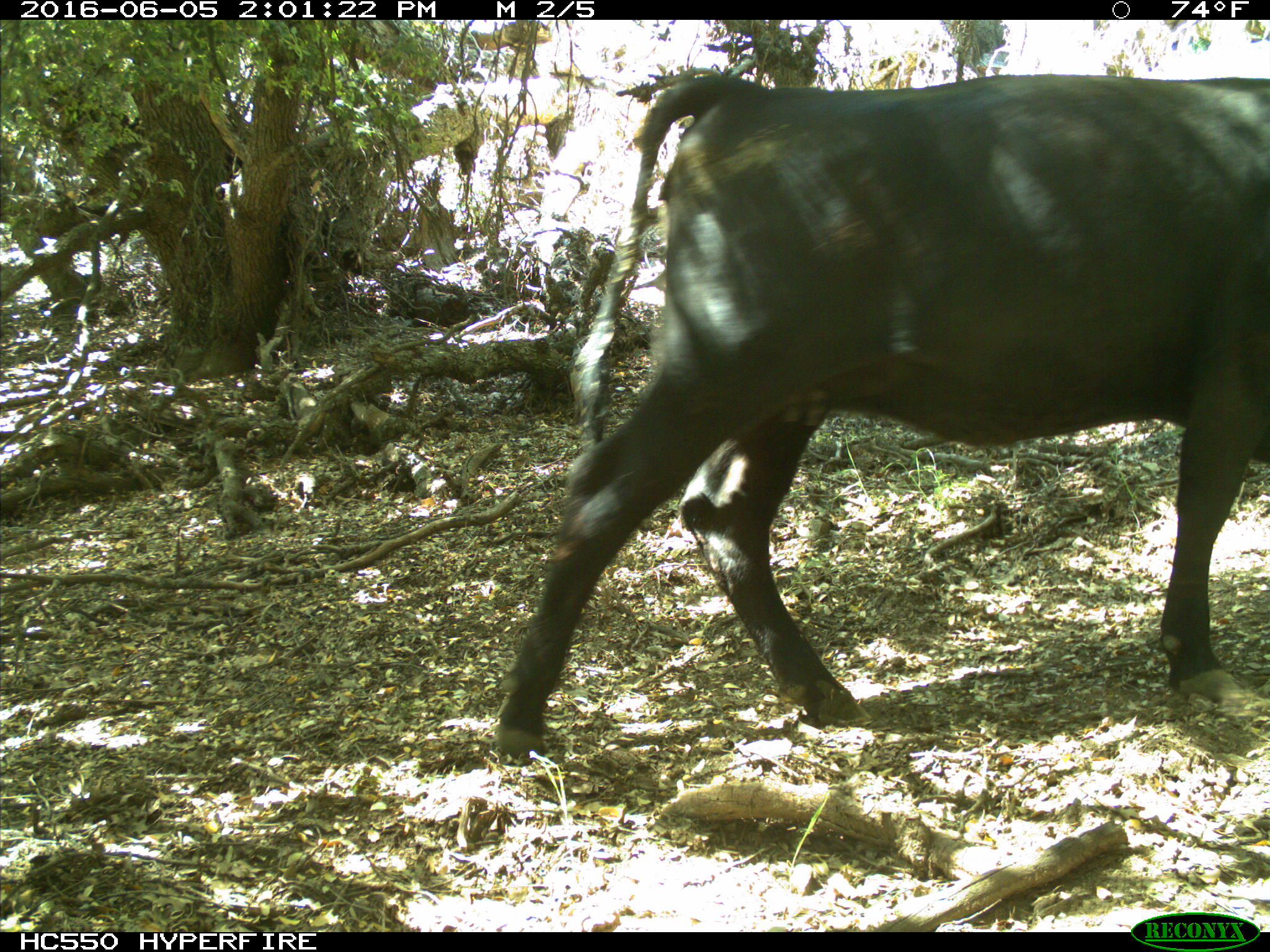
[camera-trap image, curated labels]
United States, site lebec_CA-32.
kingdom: Animalia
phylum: Chordata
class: Mammalia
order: Artiodactyla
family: Bovidae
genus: Bos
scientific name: Bos taurus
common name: domestic cow